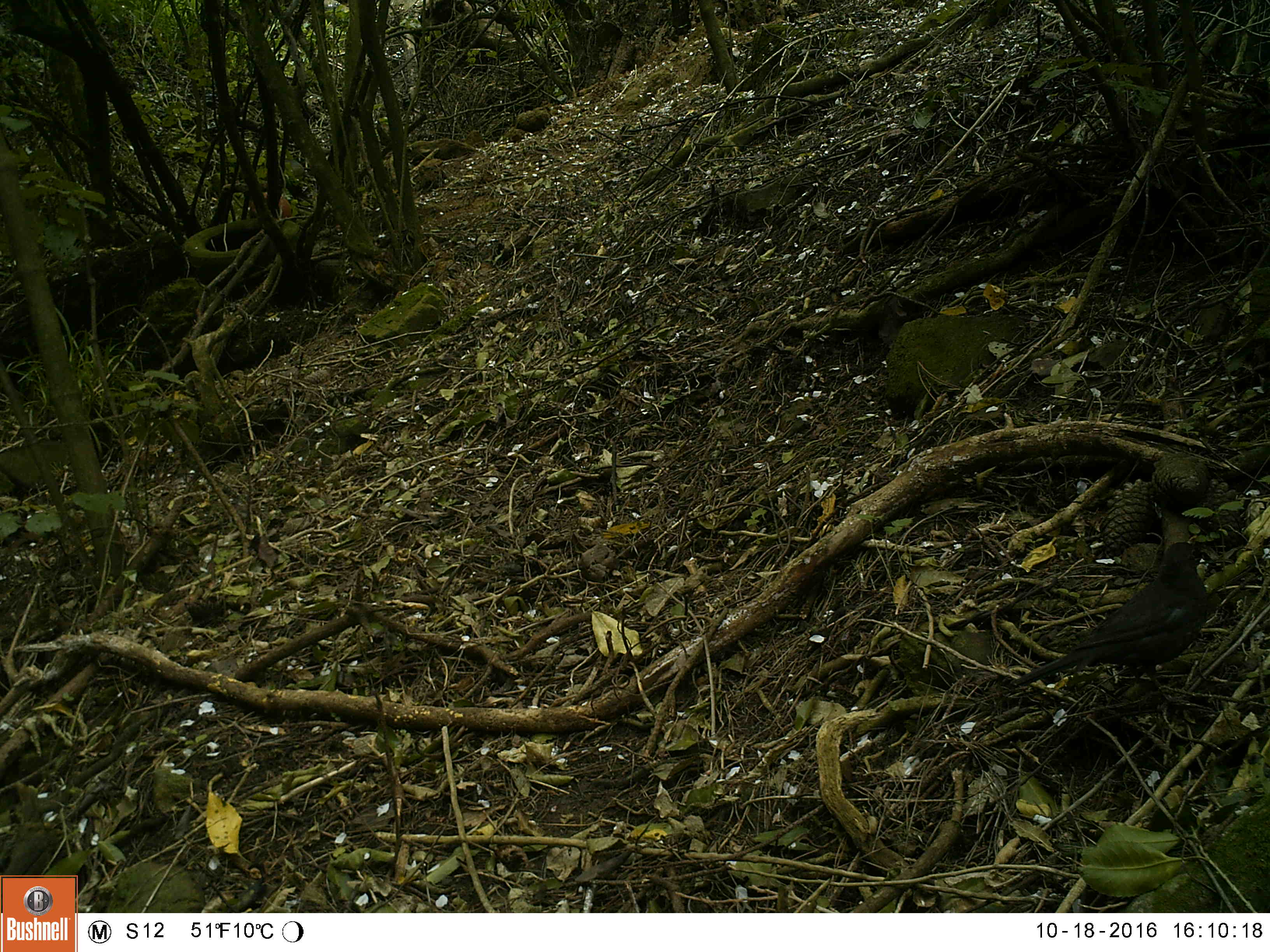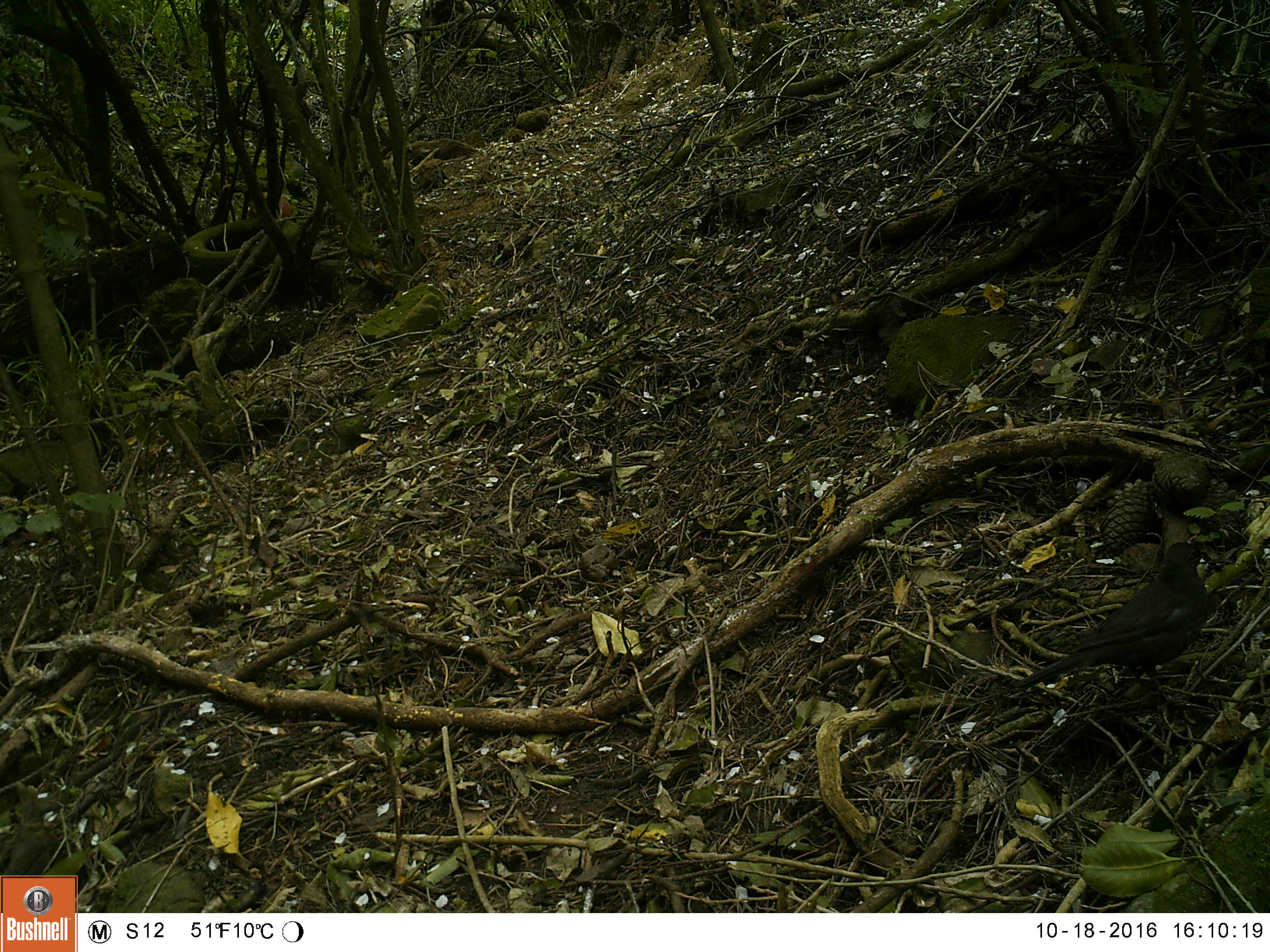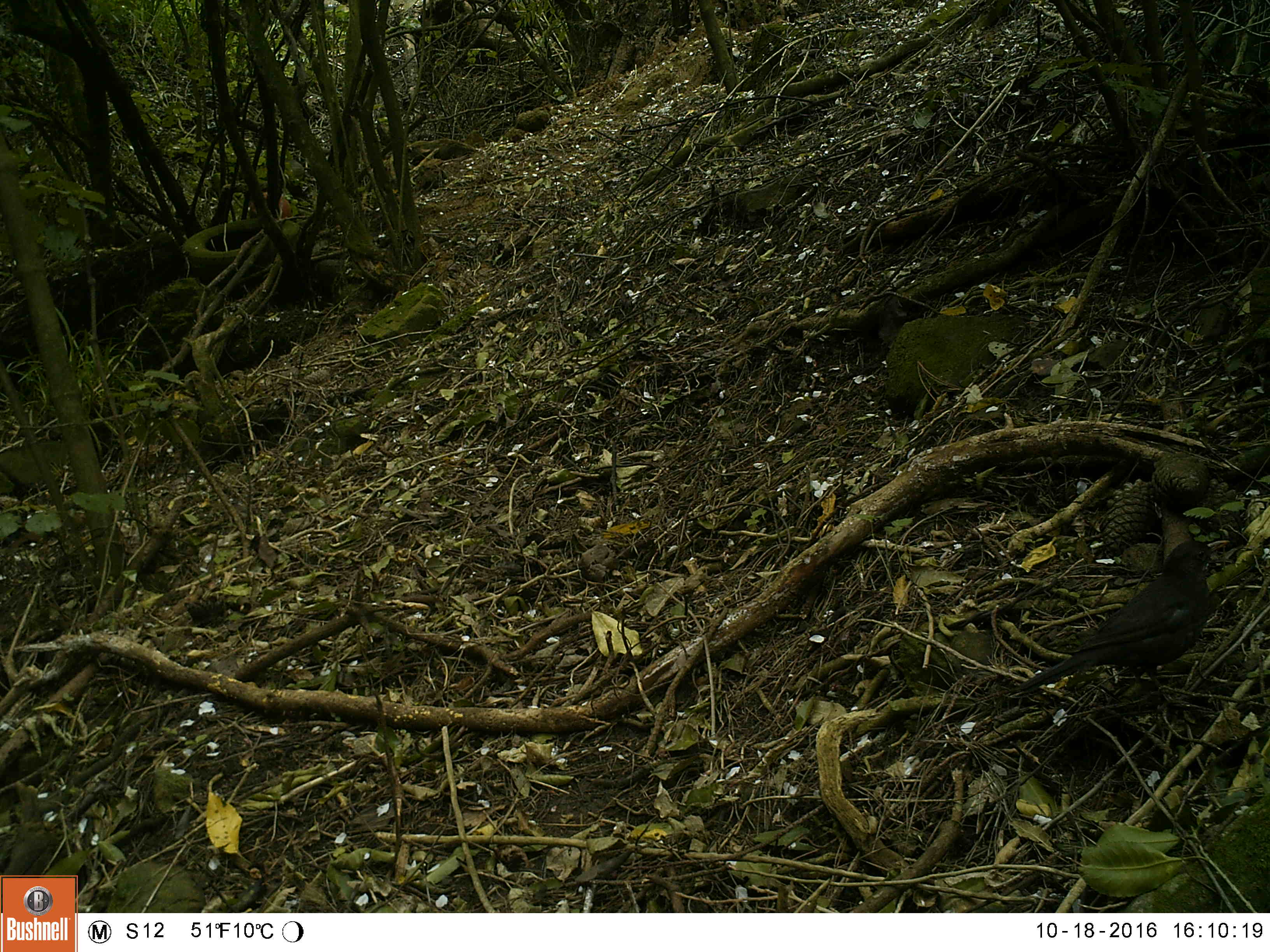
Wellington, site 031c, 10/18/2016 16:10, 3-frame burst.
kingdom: Animalia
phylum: Chordata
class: Aves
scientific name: Aves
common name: bird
Bird (Aves).